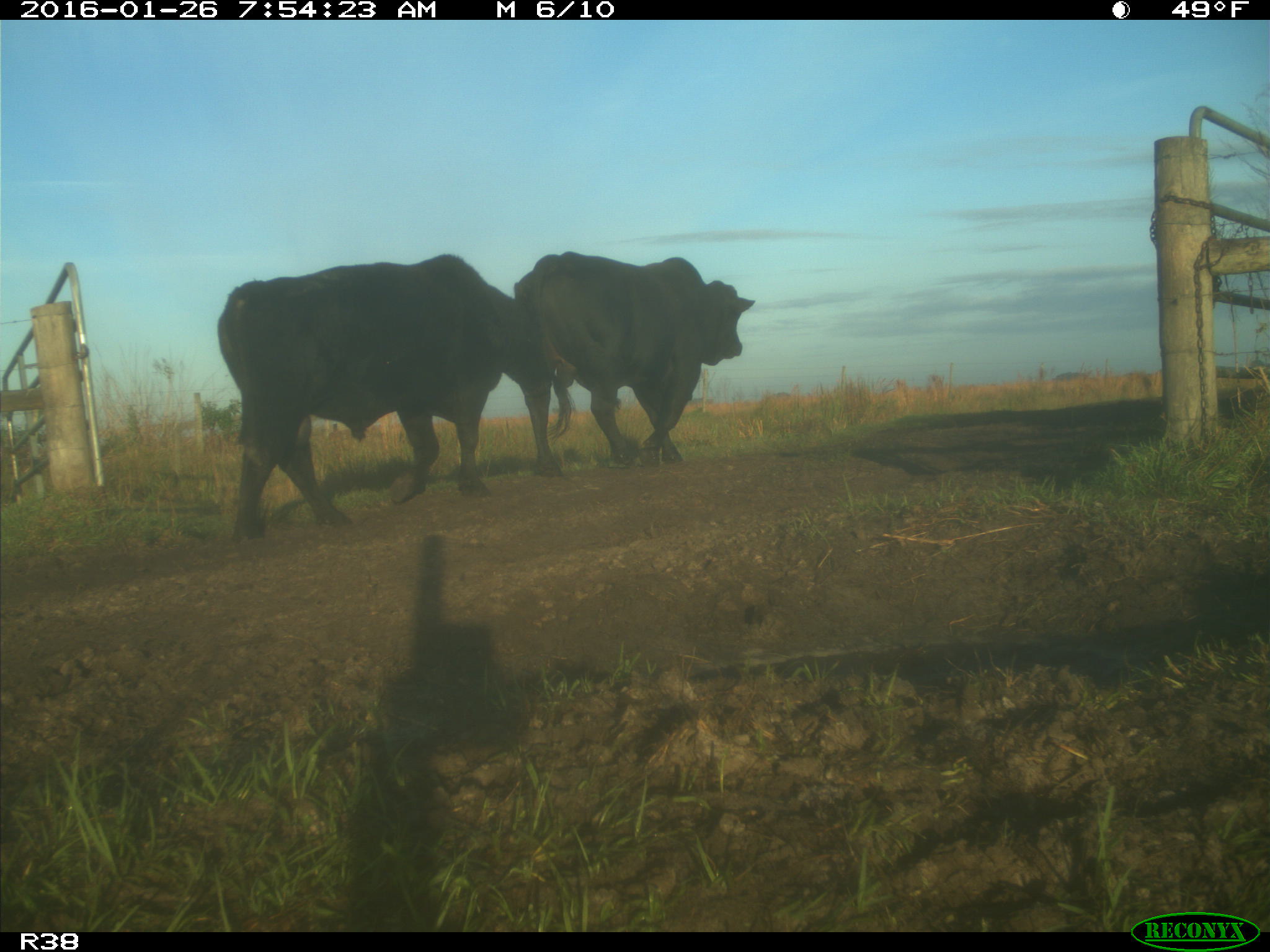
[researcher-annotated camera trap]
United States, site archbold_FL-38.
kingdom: Animalia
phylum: Chordata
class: Mammalia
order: Artiodactyla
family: Bovidae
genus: Bos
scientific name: Bos taurus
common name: domestic cow